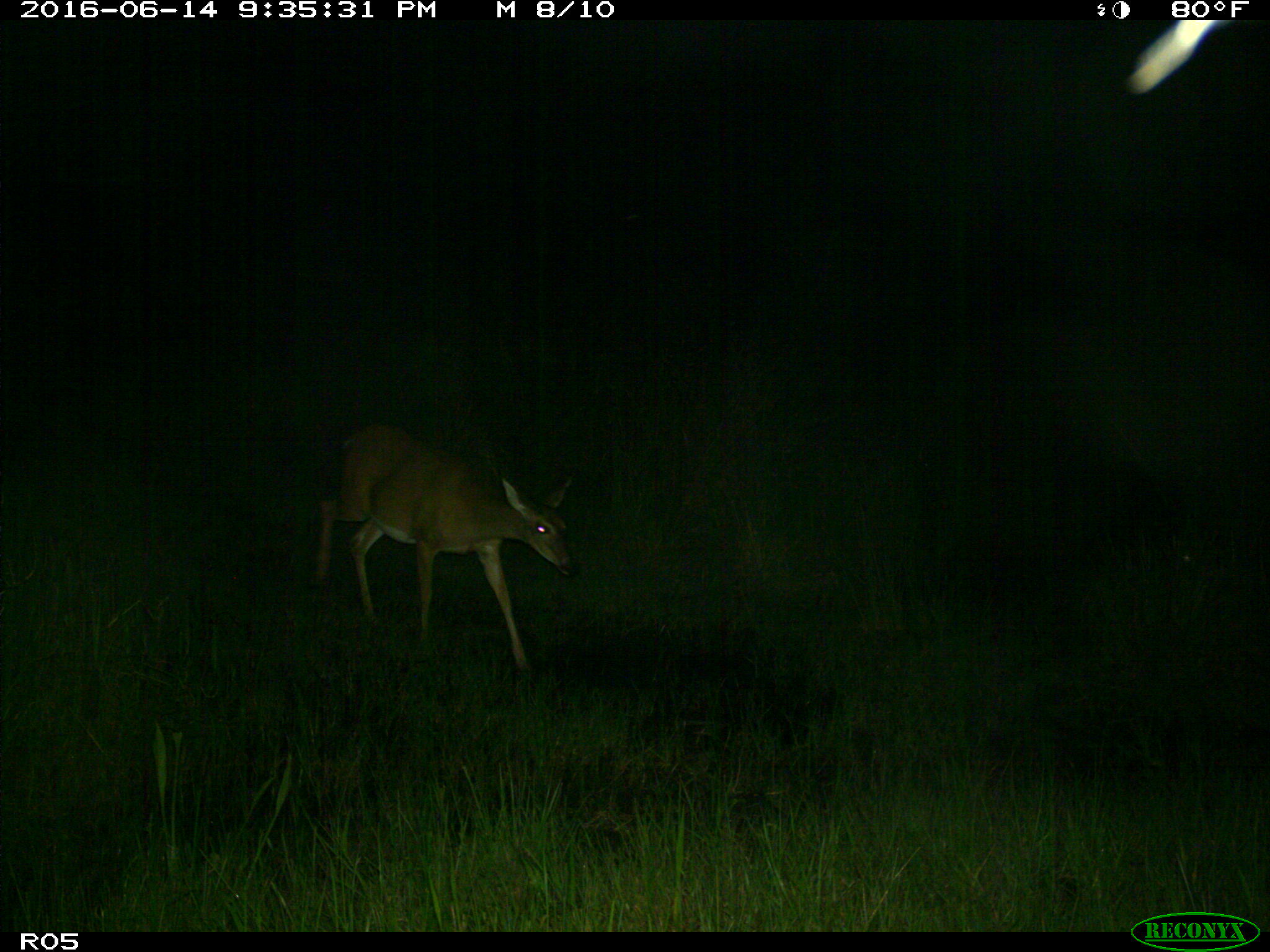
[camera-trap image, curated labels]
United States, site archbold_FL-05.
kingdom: Animalia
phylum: Chordata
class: Mammalia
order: Artiodactyla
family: Cervidae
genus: Odocoileus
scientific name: Odocoileus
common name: deer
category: unidentified deer